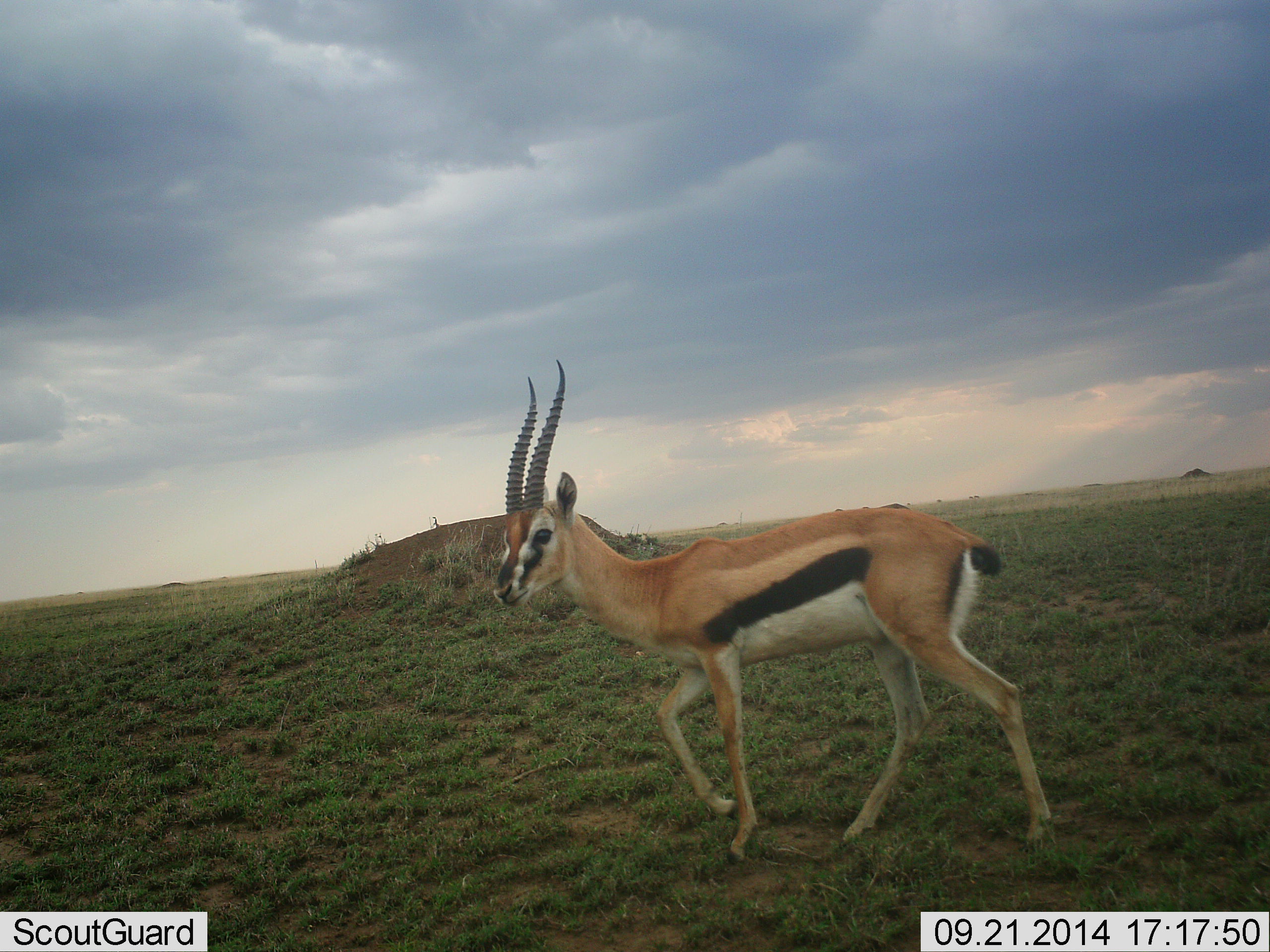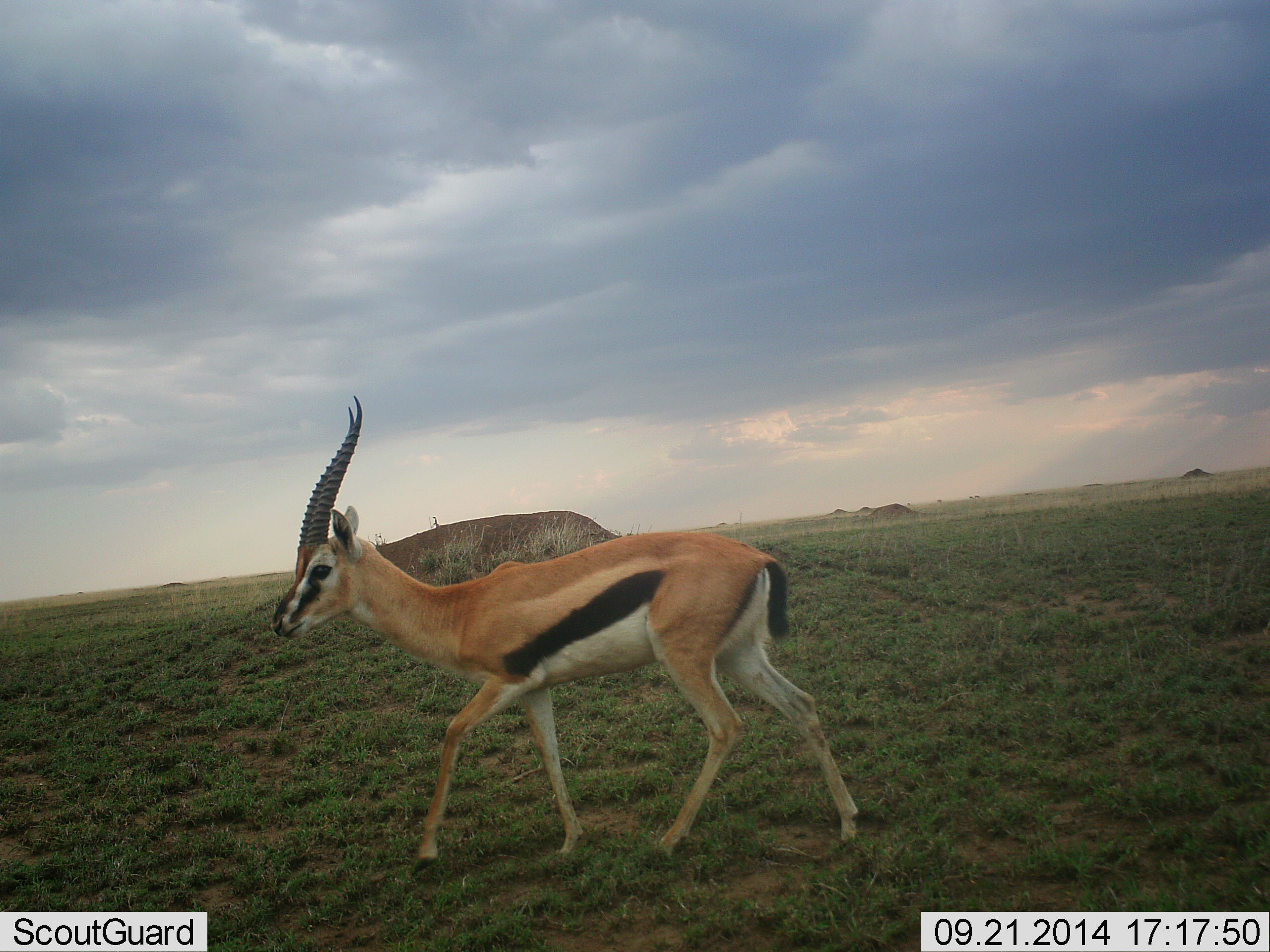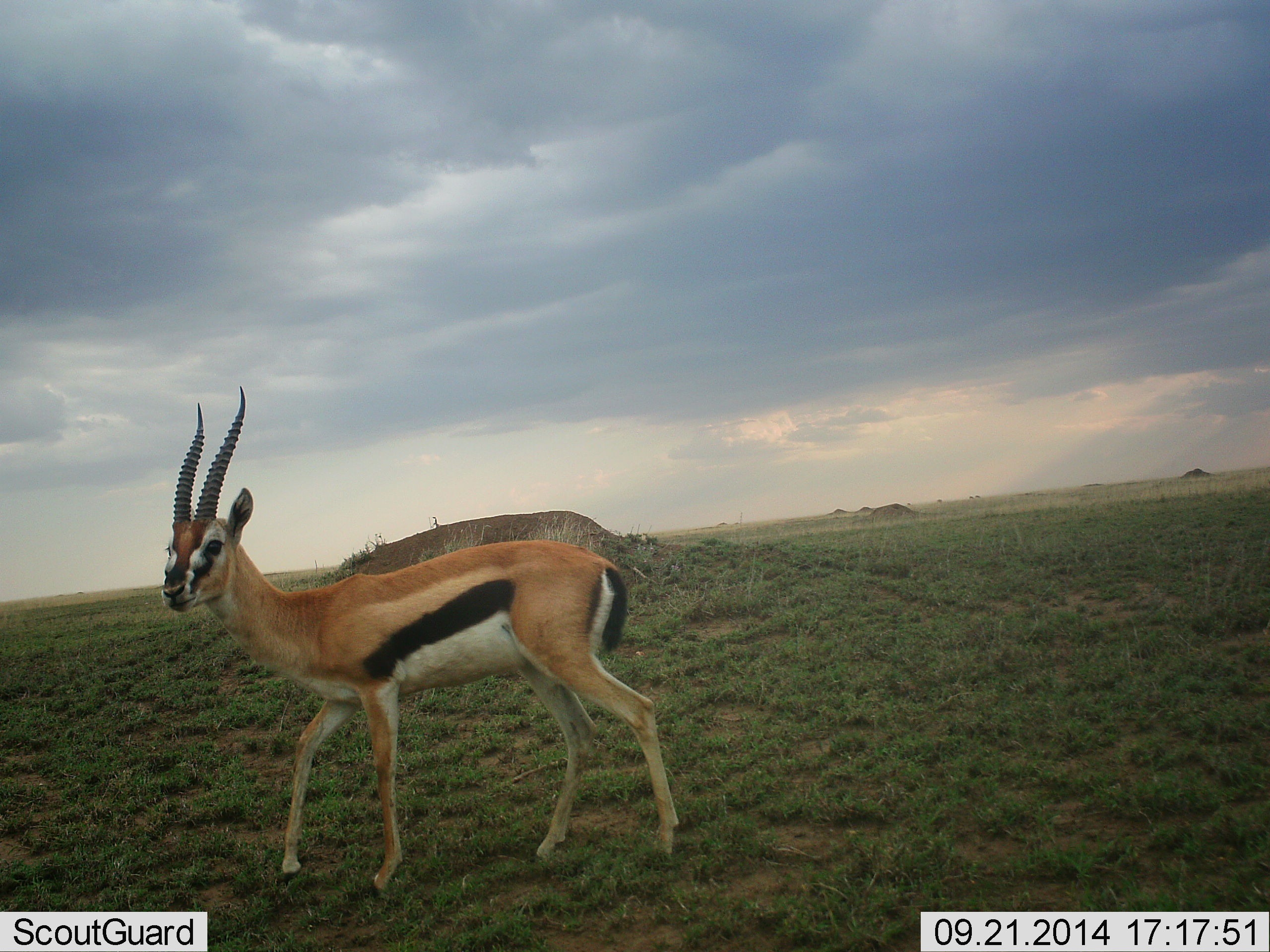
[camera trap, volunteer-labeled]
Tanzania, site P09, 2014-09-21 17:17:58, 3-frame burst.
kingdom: Animalia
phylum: Chordata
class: Mammalia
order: Artiodactyla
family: Bovidae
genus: Eudorcas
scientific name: Eudorcas thomsonii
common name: thomson's gazelle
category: gazellethomsons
Gazellethomsons (thomson's gazelle) (Eudorcas thomsonii), count 1. Behavior (volunteer vote fractions): standing 10%, resting 0%, moving 100%, interacting 0%. Young present (vote fraction): 0%. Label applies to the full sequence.